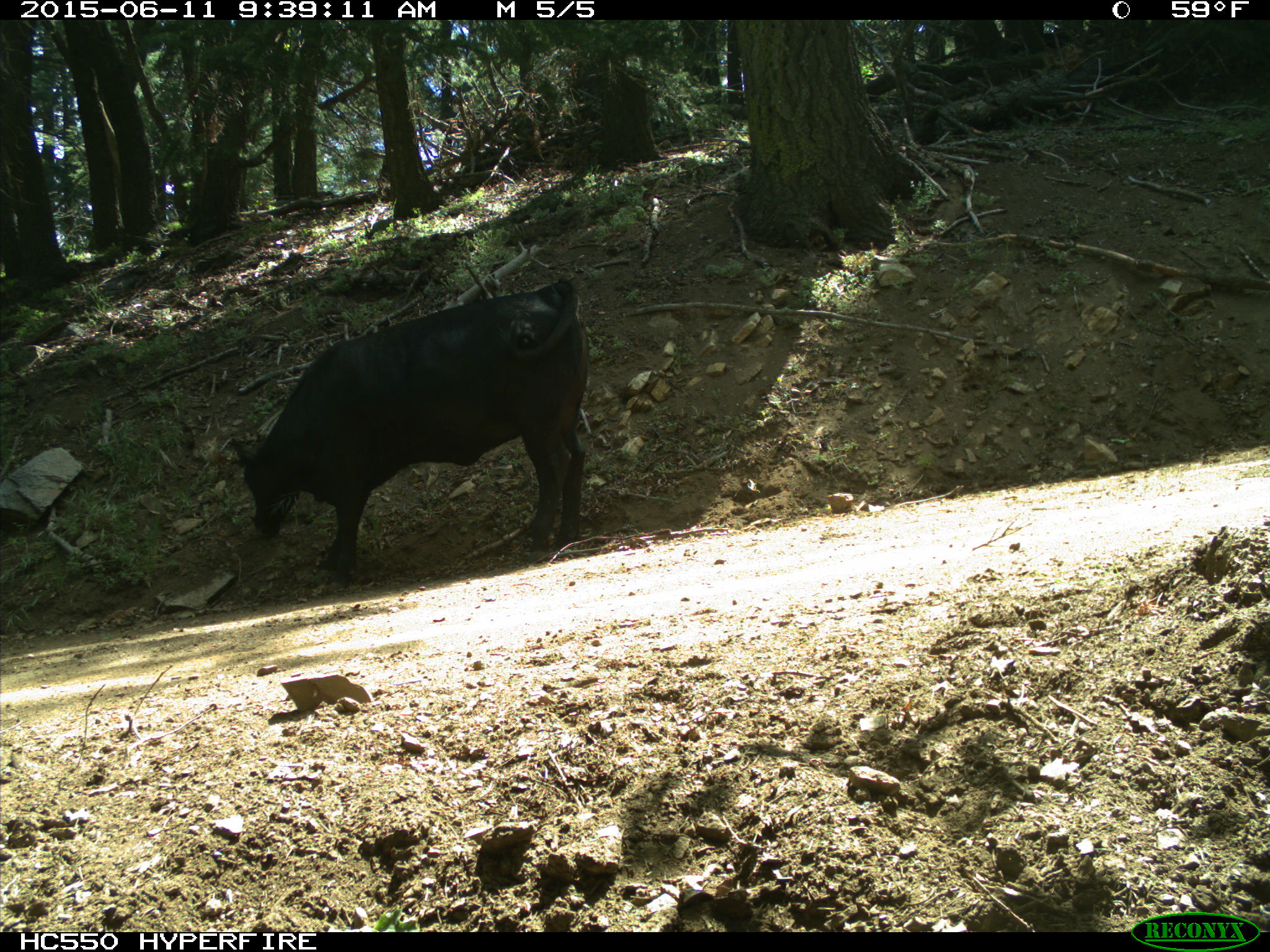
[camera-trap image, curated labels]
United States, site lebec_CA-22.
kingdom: Animalia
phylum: Chordata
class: Mammalia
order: Artiodactyla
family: Bovidae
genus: Bos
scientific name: Bos taurus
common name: domestic cow